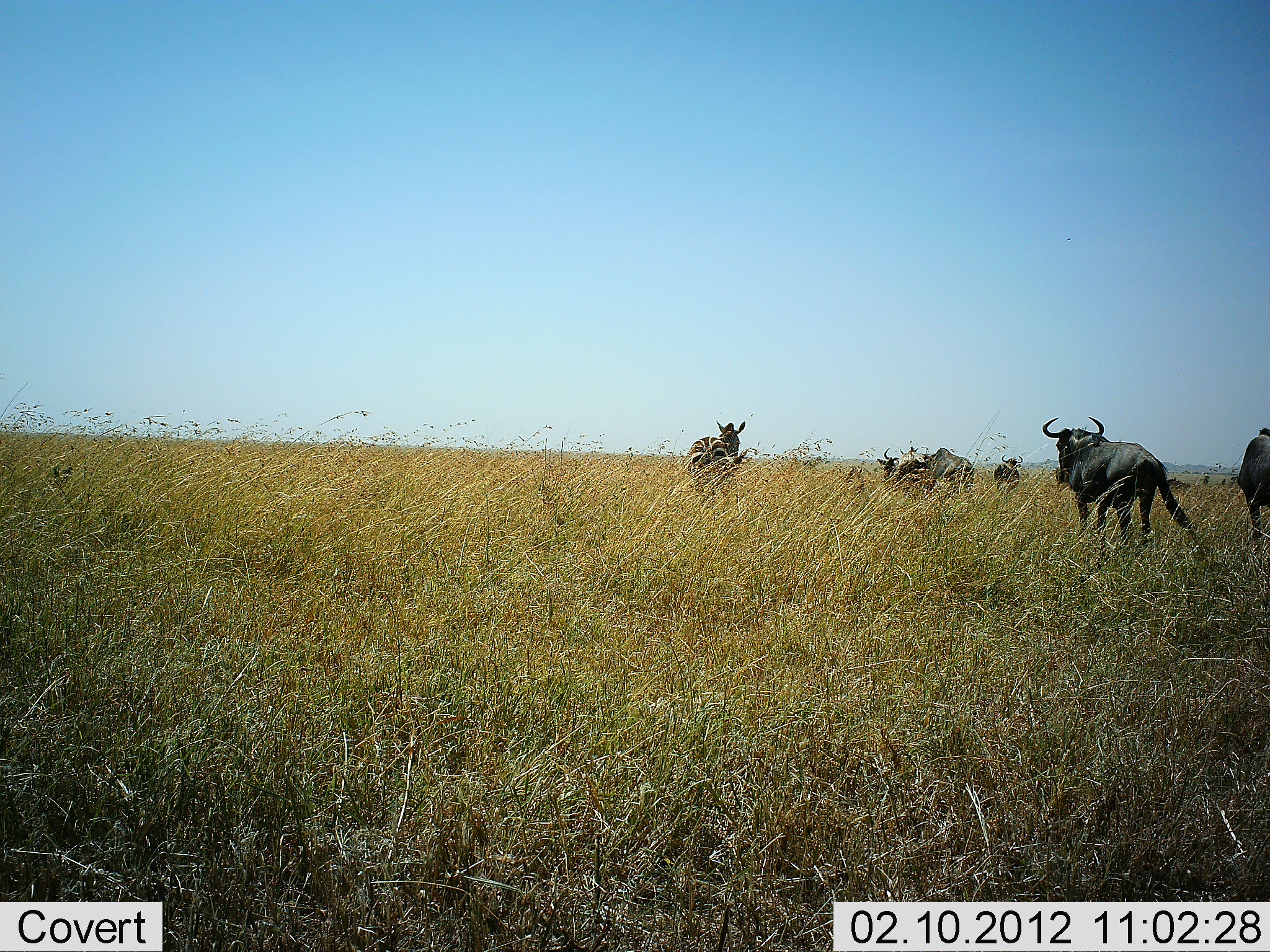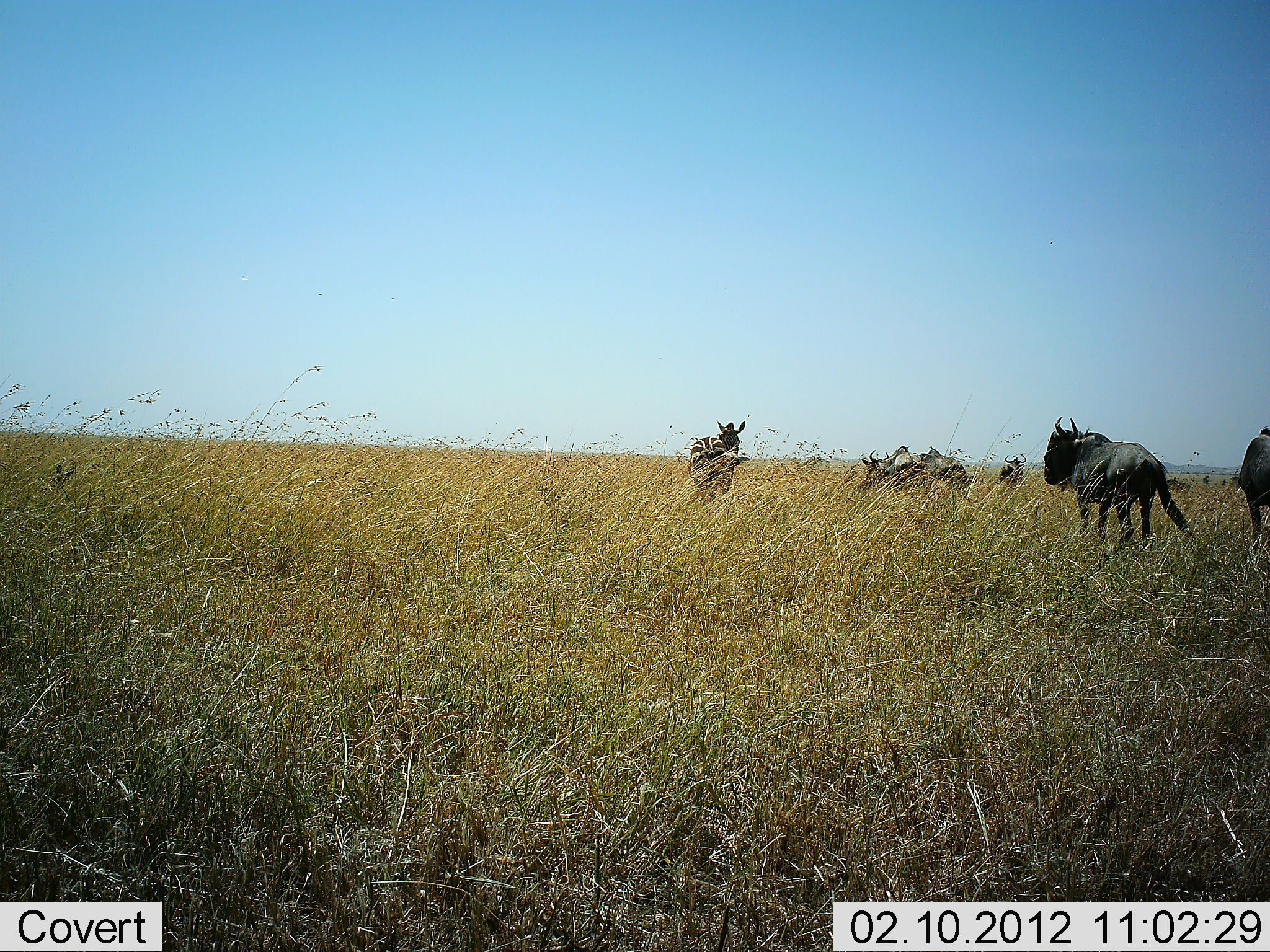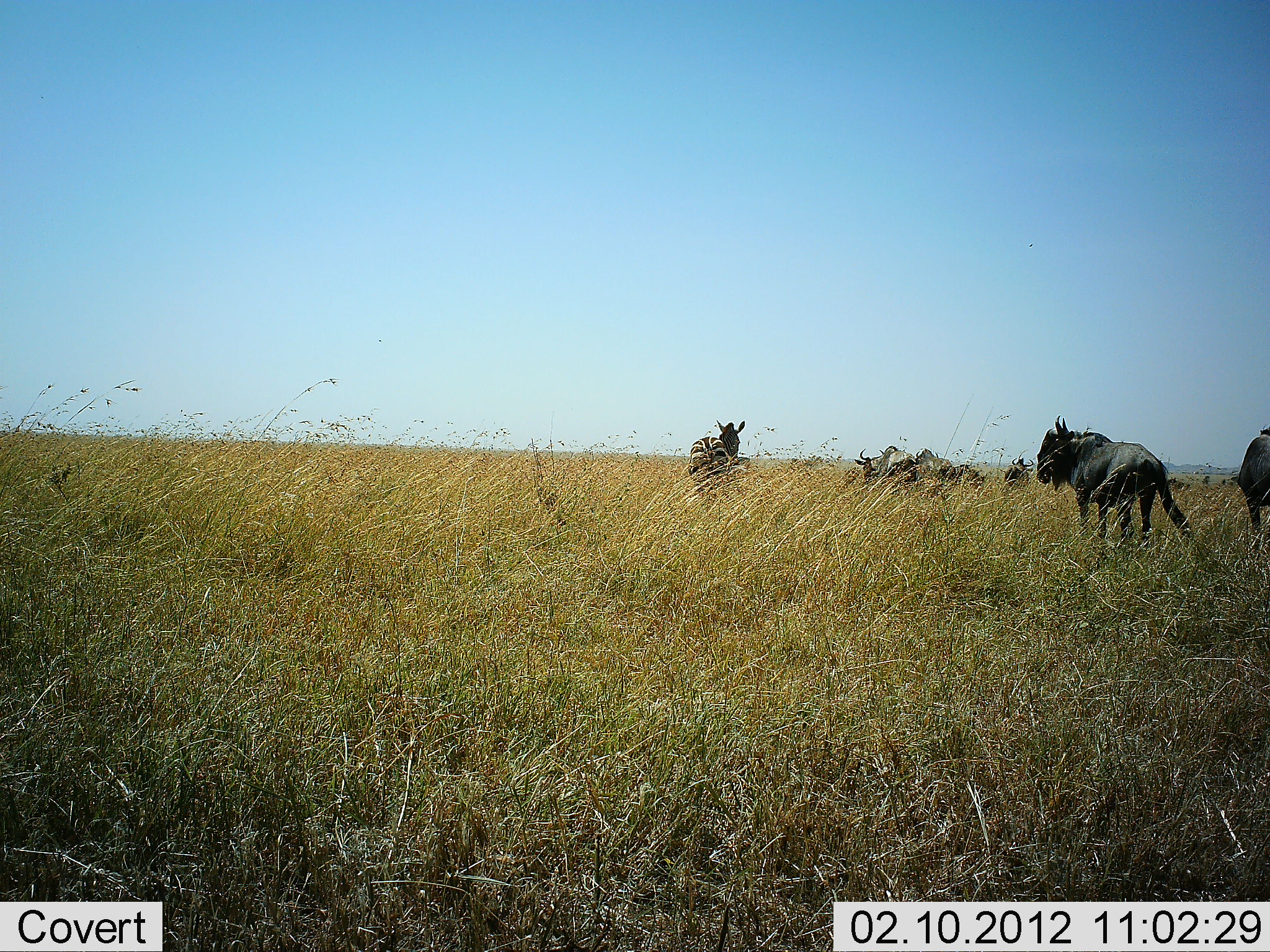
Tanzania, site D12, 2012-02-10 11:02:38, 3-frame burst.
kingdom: Animalia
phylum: Chordata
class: Mammalia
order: Artiodactyla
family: Bovidae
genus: Connochaetes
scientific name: Connochaetes taurinus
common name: blue wildebeest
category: wildebeest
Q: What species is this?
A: Wildebeest (blue wildebeest) (Connochaetes taurinus).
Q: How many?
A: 6.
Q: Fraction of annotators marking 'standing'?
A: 87%.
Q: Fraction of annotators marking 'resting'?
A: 0%.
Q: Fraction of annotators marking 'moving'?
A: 27%.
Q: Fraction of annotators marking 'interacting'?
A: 7%.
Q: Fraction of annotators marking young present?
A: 0%.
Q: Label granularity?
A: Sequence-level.